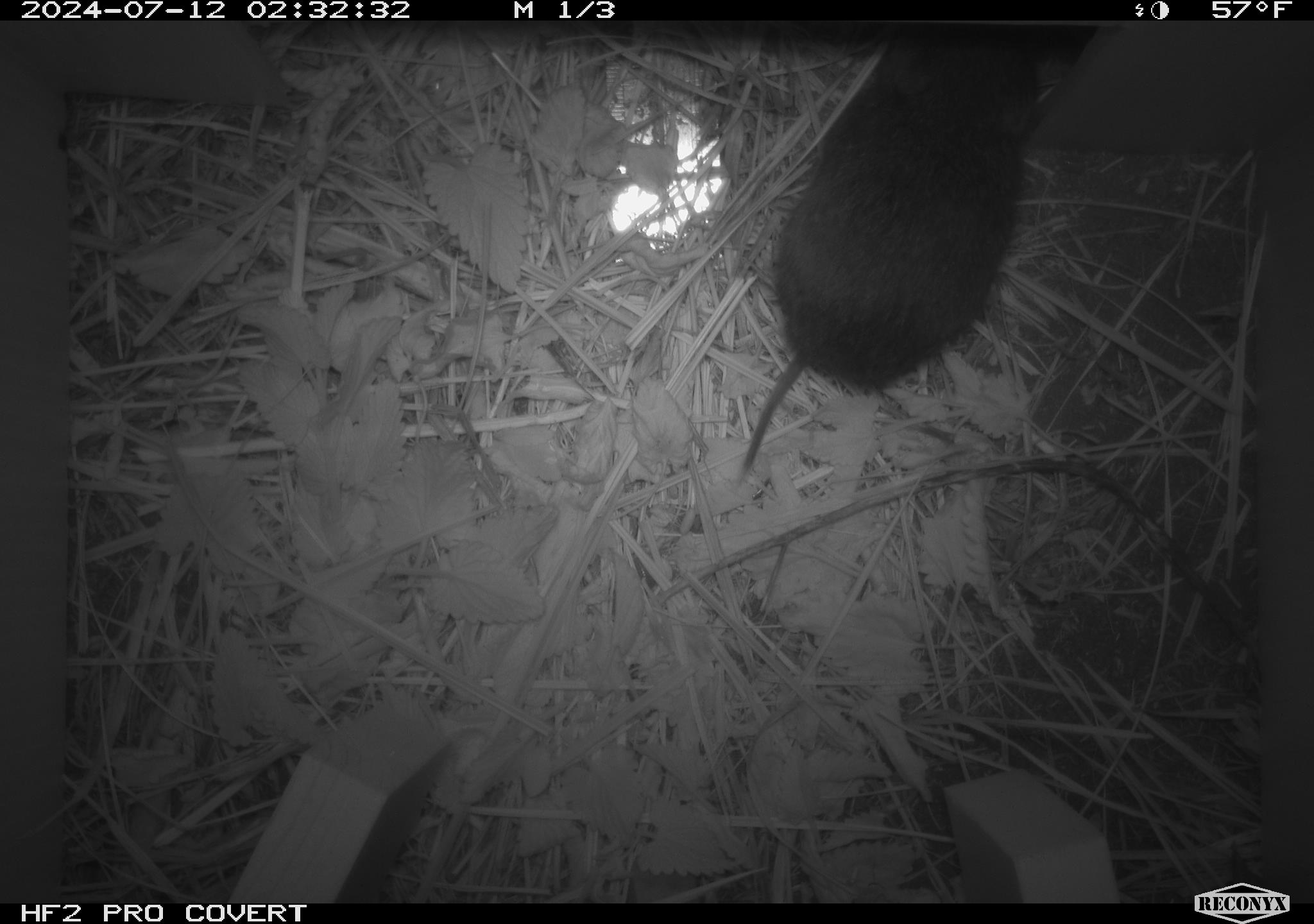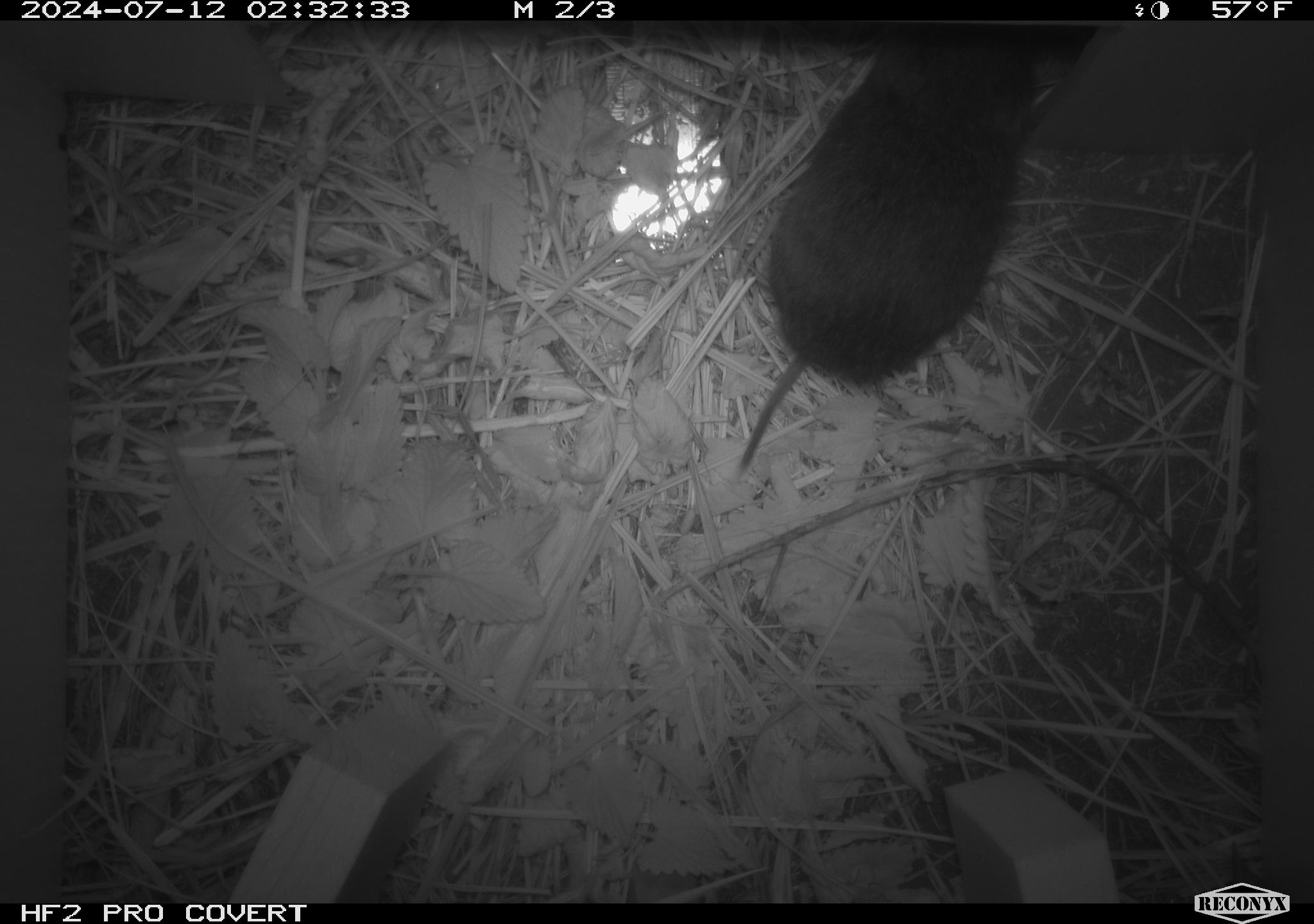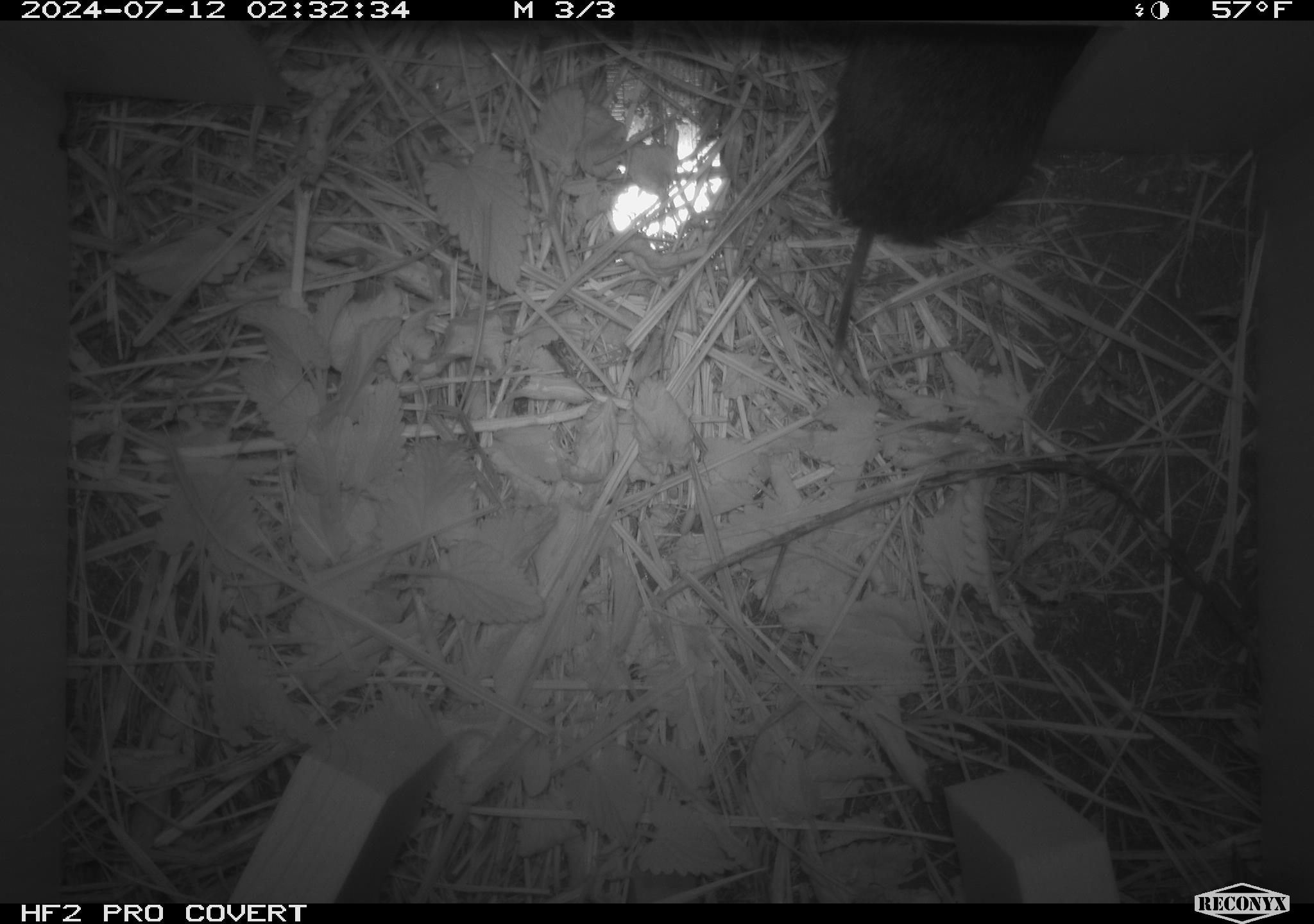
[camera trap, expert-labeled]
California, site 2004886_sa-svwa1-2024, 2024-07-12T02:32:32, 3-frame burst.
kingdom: Animalia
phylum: Chordata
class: Mammalia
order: Rodentia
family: Cricetidae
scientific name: Arvicolinae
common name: voles, lemmings, and muskrats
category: arvicolinae subfamily